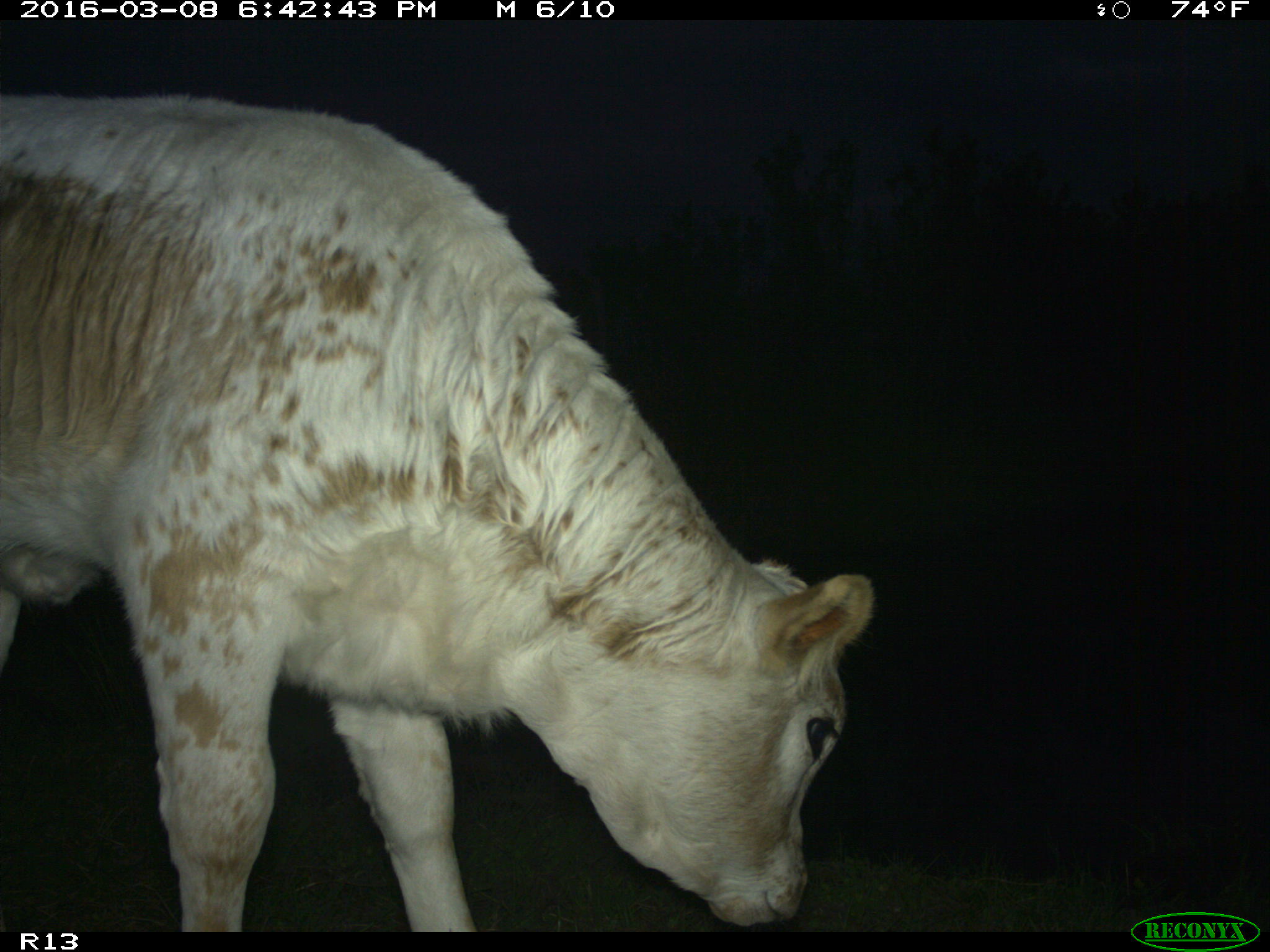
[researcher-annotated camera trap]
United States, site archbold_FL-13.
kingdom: Animalia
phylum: Chordata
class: Mammalia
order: Artiodactyla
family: Bovidae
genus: Bos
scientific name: Bos taurus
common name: domestic cow